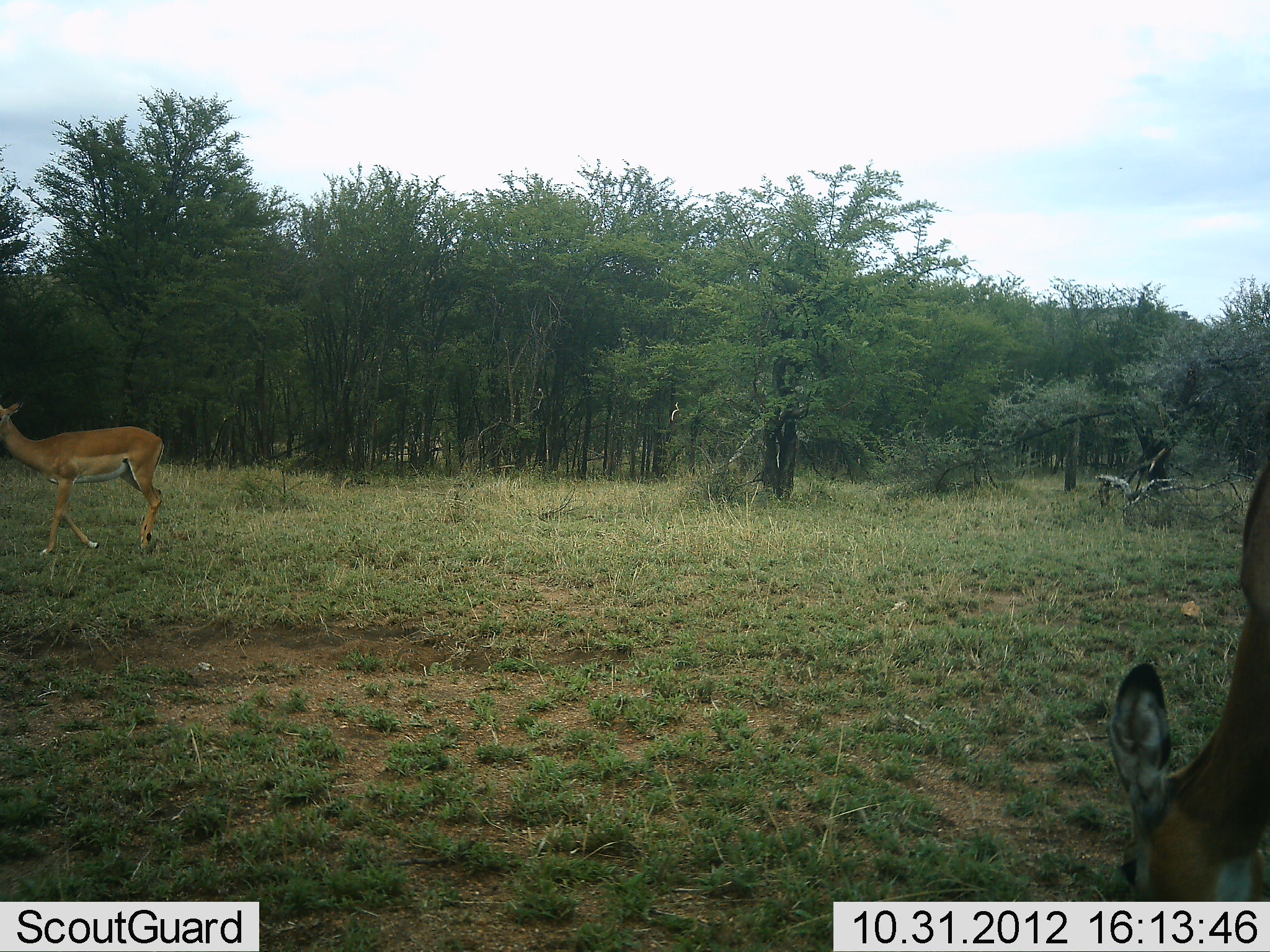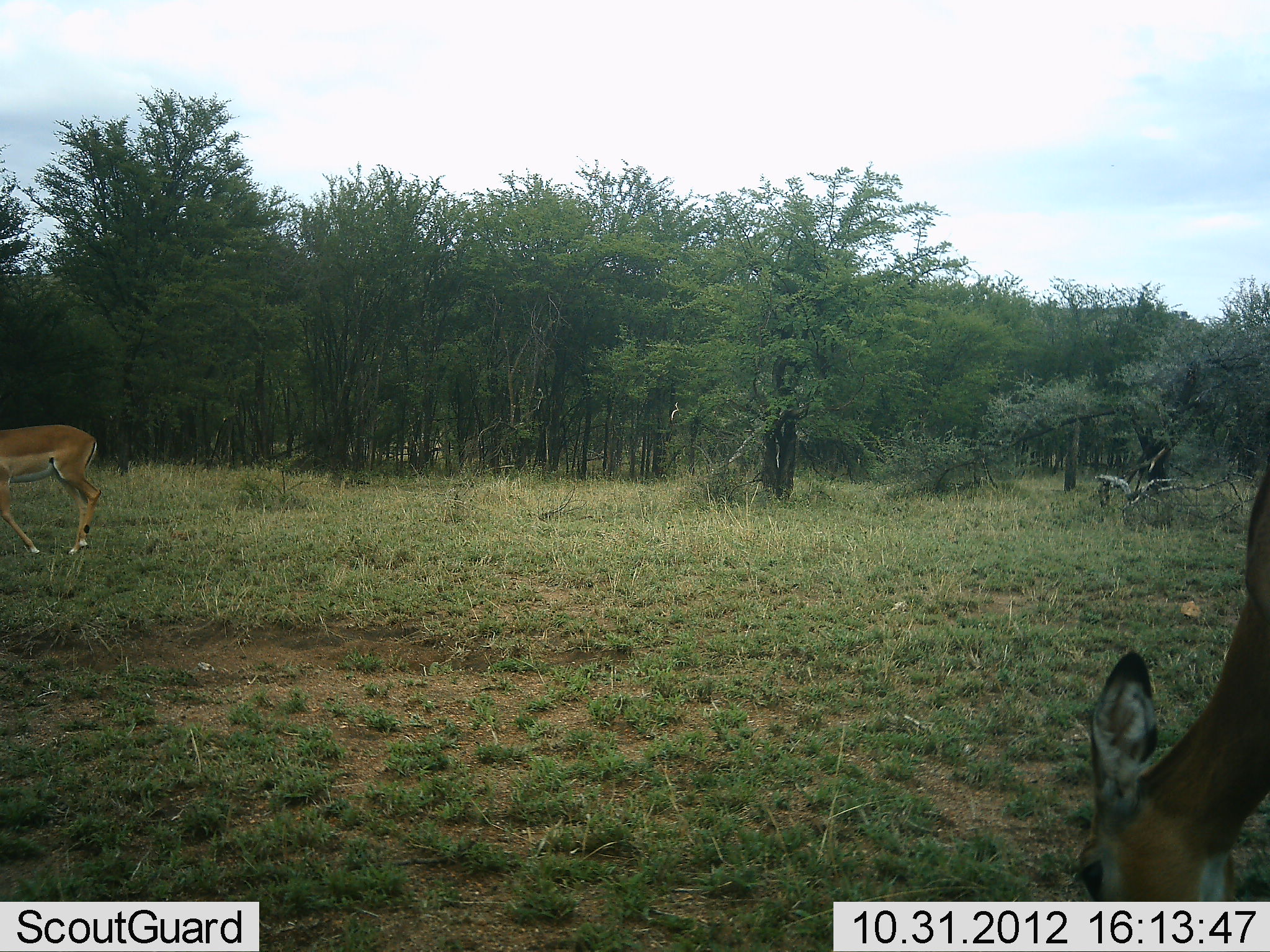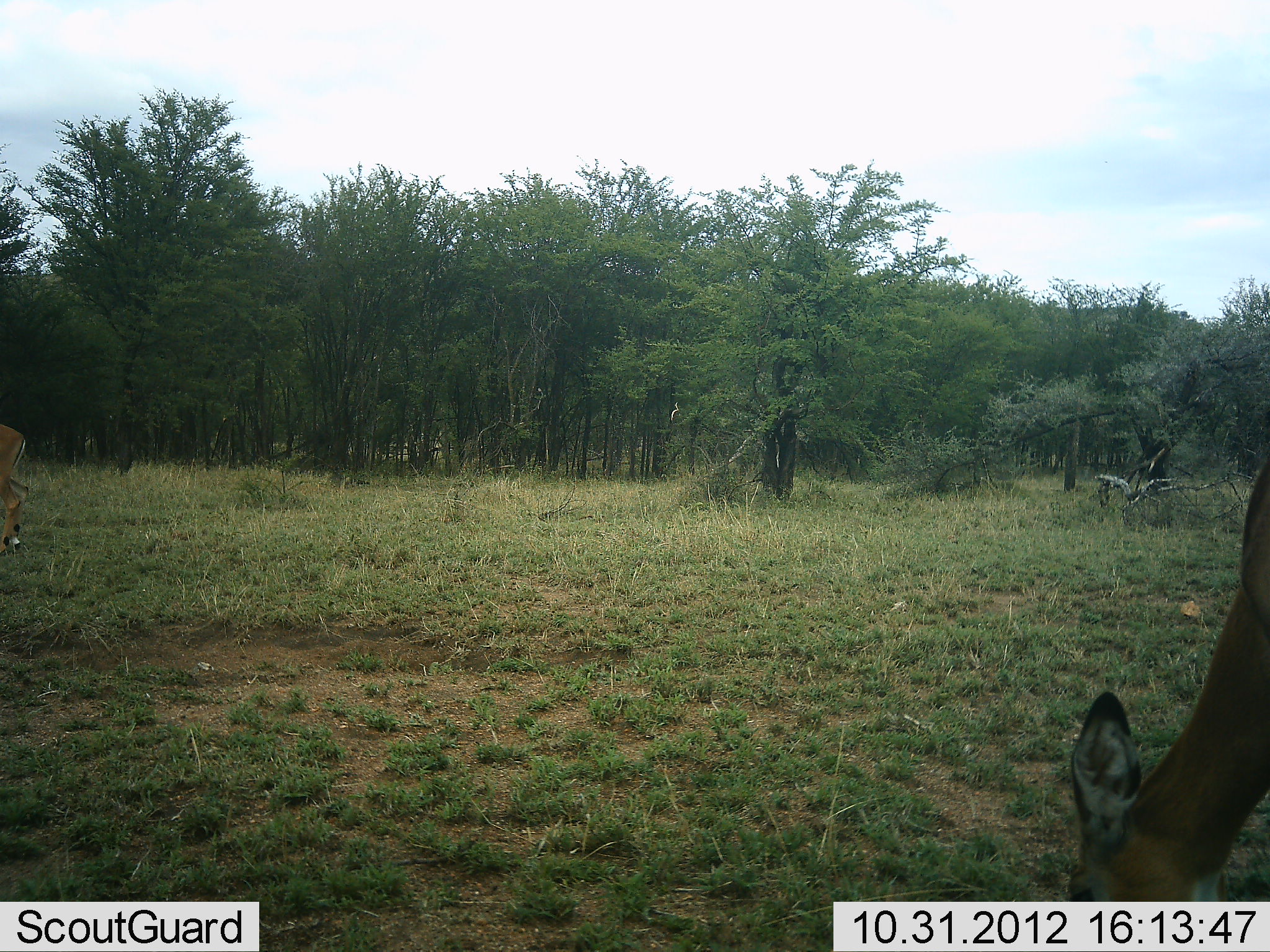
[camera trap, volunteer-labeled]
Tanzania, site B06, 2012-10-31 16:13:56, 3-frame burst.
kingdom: Animalia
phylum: Chordata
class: Mammalia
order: Artiodactyla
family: Bovidae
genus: Aepyceros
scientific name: Aepyceros melampus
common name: impala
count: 2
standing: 10%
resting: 0%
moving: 80%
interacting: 0%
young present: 0%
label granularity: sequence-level